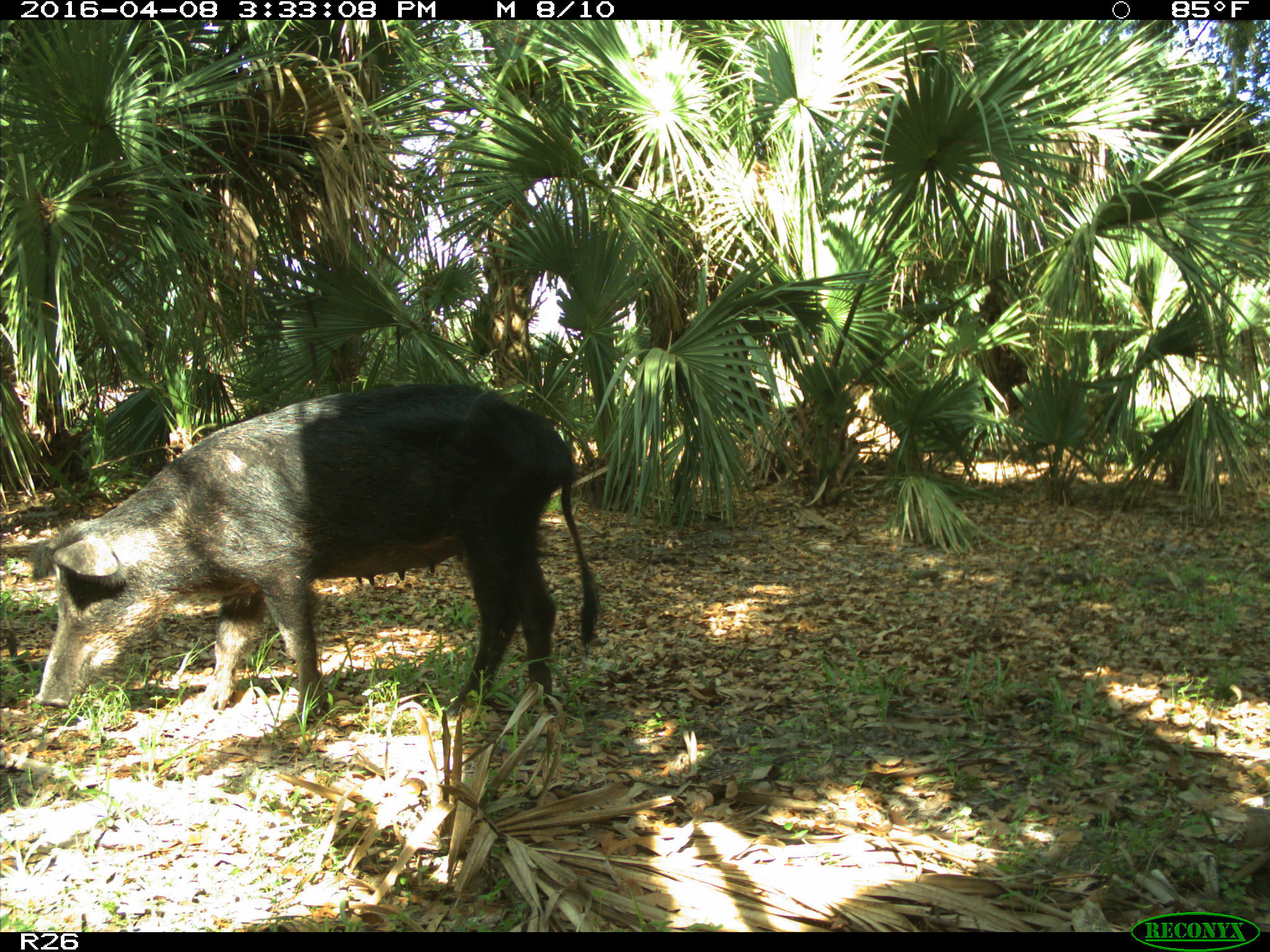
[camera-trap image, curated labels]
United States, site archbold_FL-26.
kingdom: Animalia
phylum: Chordata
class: Mammalia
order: Artiodactyla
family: Suidae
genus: Sus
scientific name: Sus scrofa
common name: wild boar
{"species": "Sus scrofa (wild boar)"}